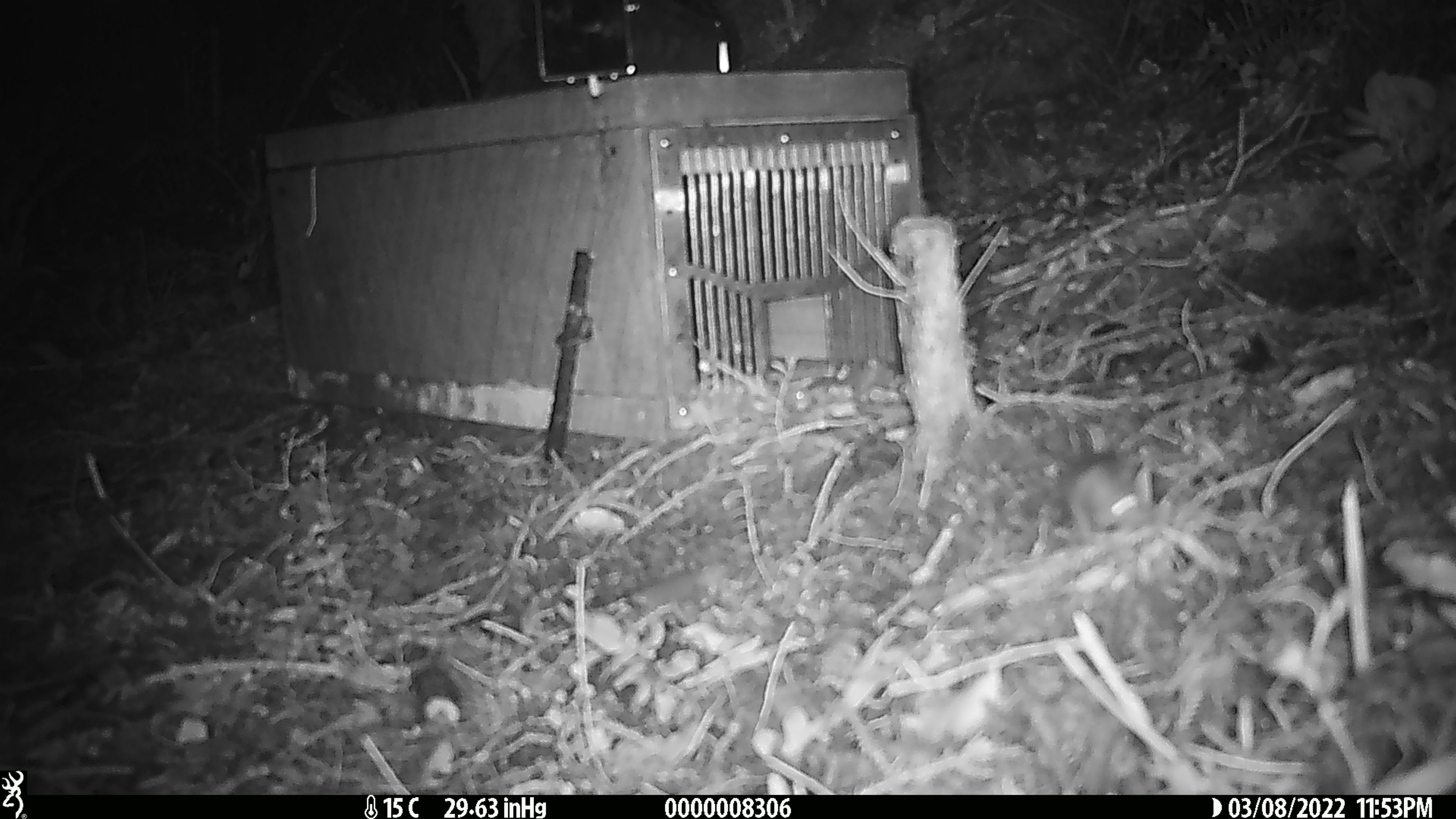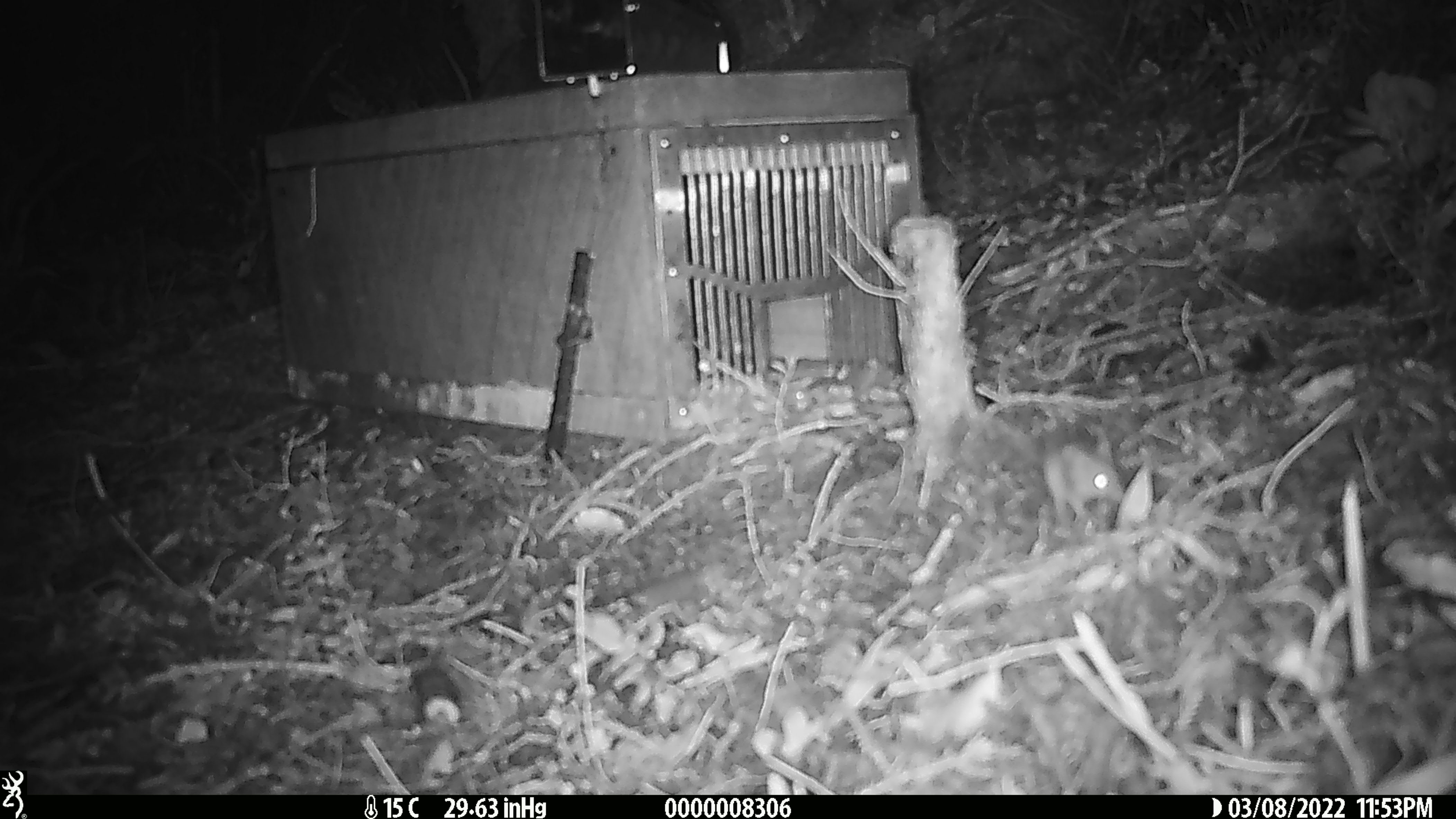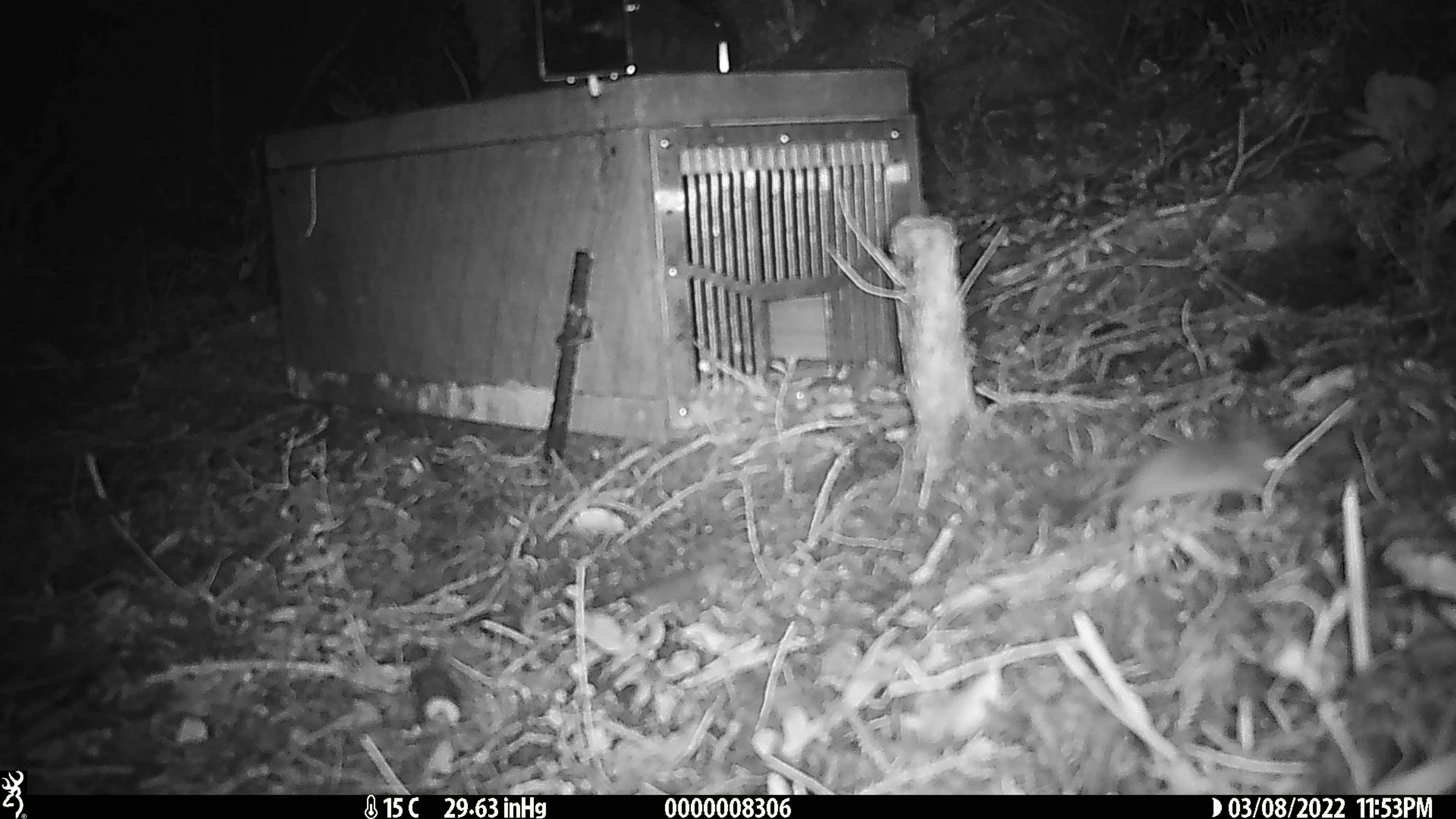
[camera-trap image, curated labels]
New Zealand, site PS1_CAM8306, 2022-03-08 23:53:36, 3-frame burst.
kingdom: Animalia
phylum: Chordata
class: Mammalia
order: Rodentia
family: Muridae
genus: Mus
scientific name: Mus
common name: mouse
Mouse (Mus).